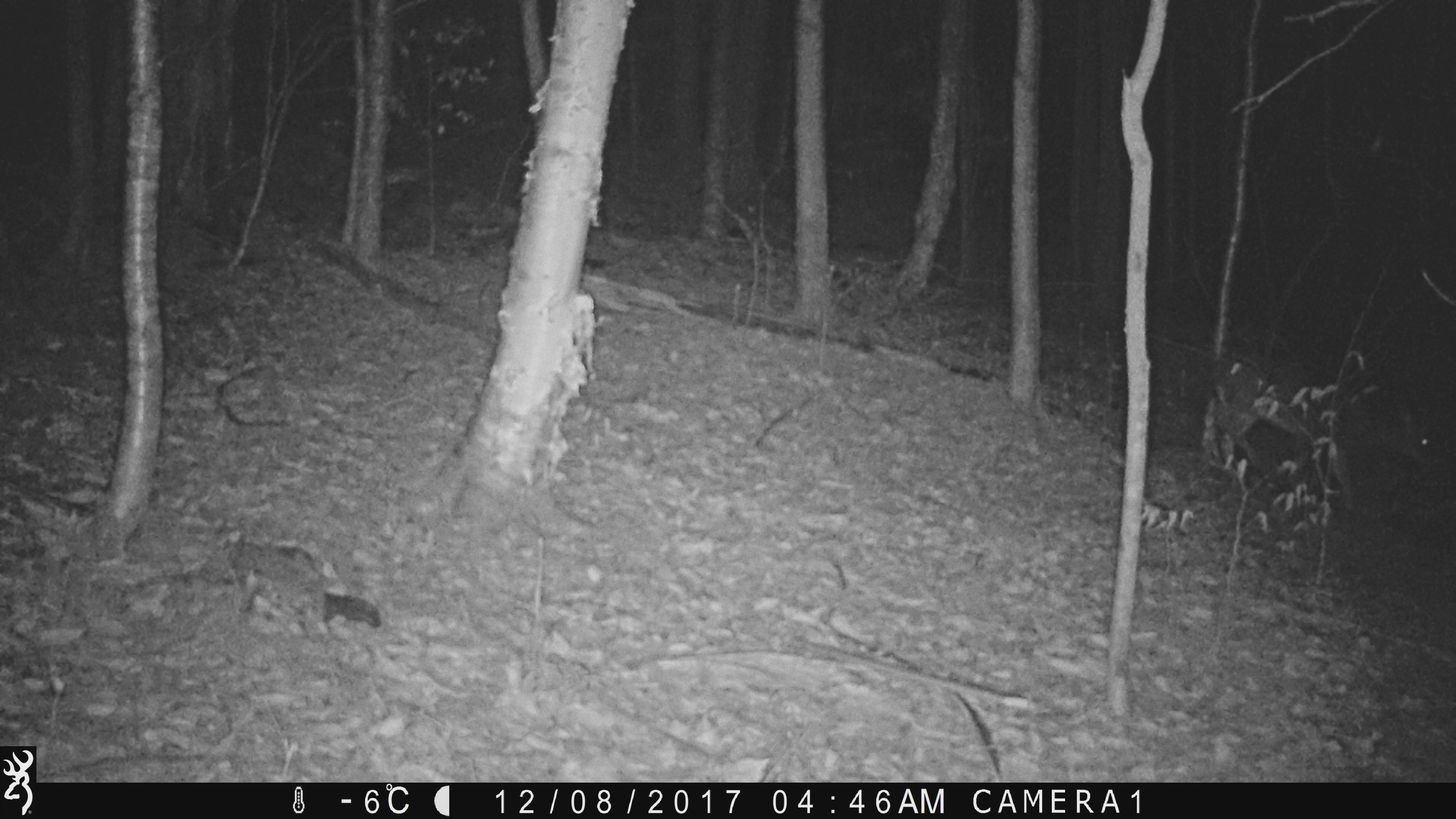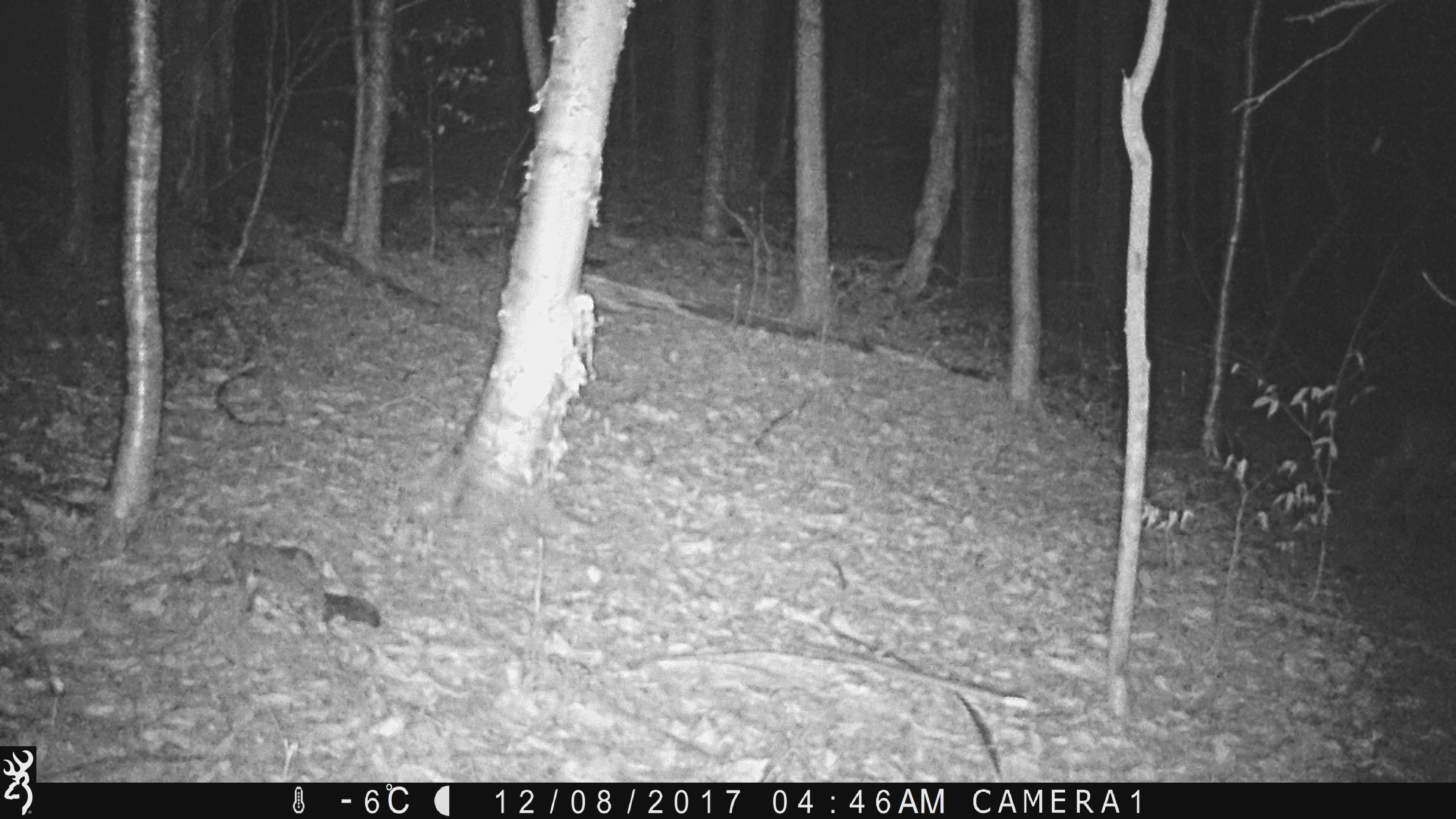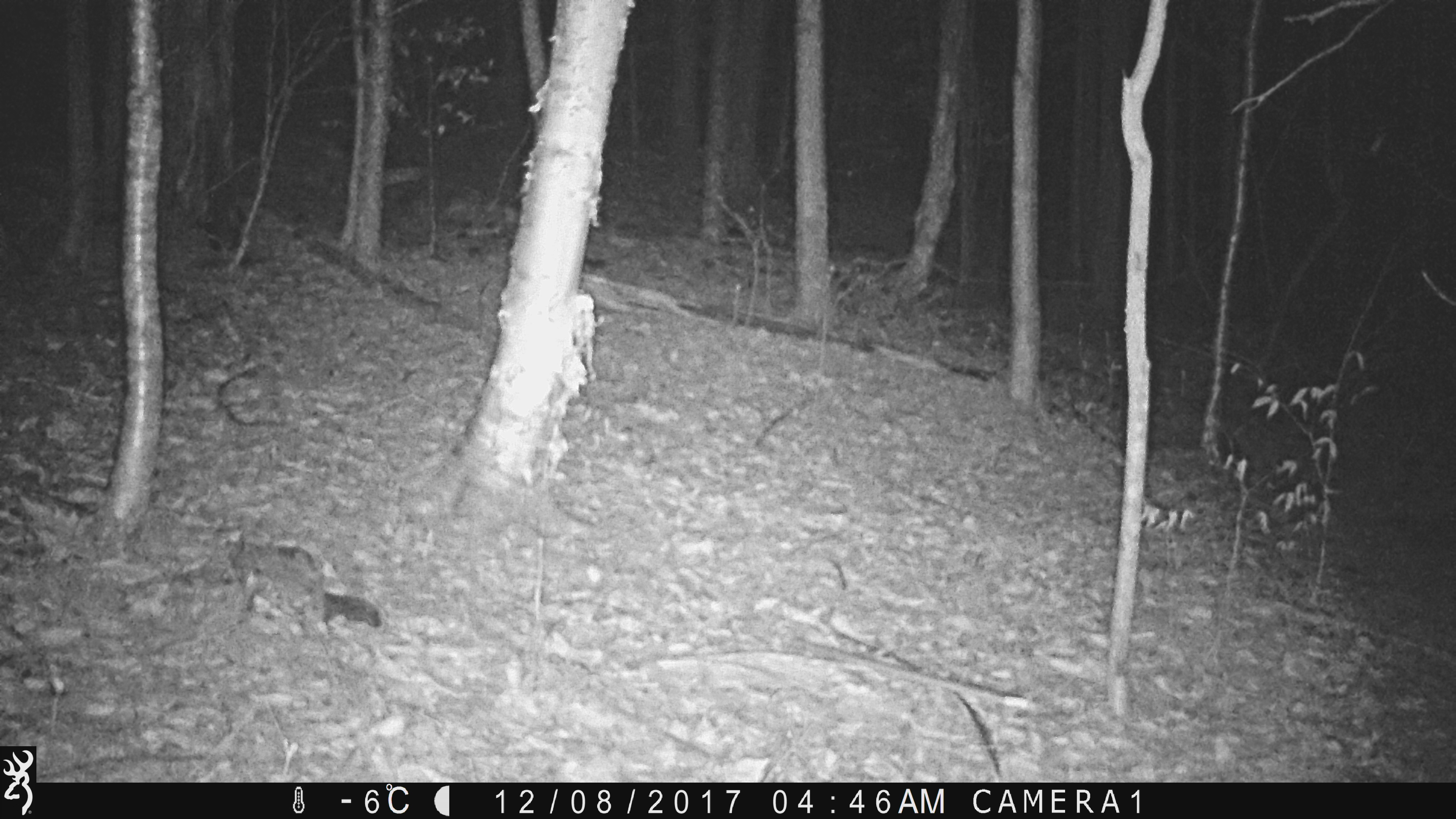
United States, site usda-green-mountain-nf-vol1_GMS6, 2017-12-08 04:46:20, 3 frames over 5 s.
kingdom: Animalia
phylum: Chordata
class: Mammalia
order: Artiodactyla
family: Cervidae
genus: Odocoileus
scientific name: Odocoileus virginianus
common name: white-tailed deer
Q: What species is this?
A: White-tailed deer (Odocoileus virginianus).